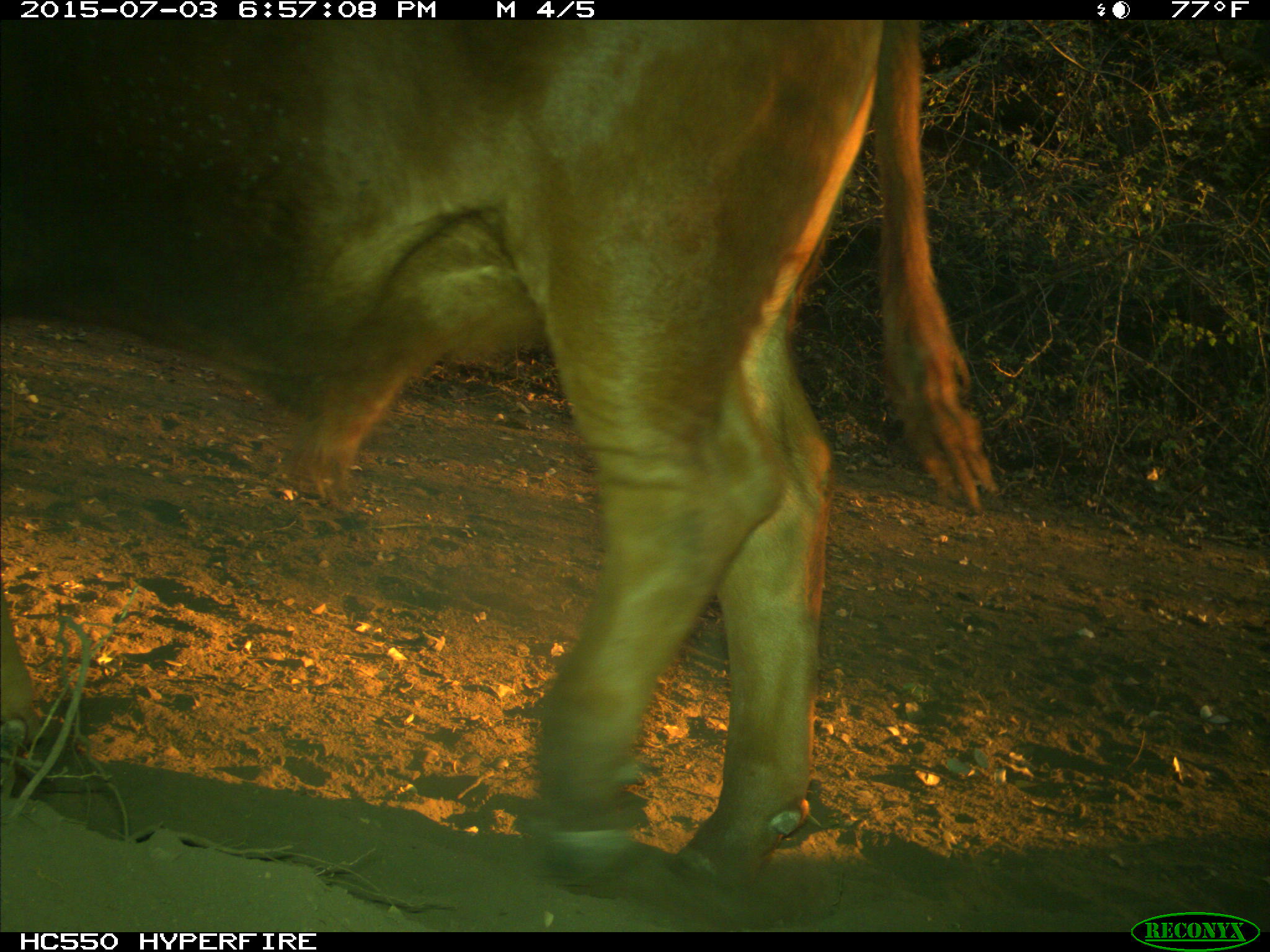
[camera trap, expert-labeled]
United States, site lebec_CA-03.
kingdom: Animalia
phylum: Chordata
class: Mammalia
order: Artiodactyla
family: Bovidae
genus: Bos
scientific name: Bos taurus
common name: domestic cow